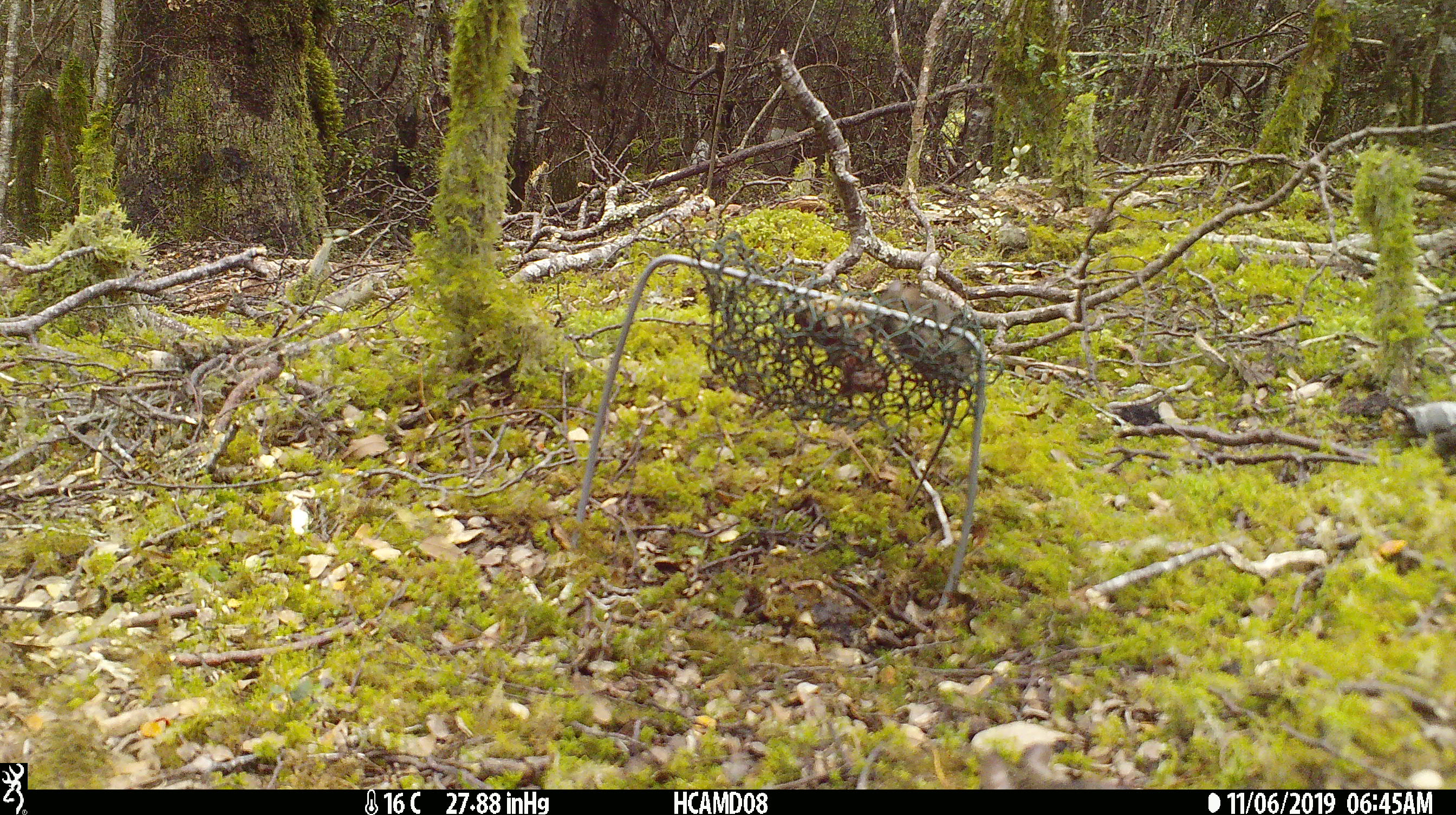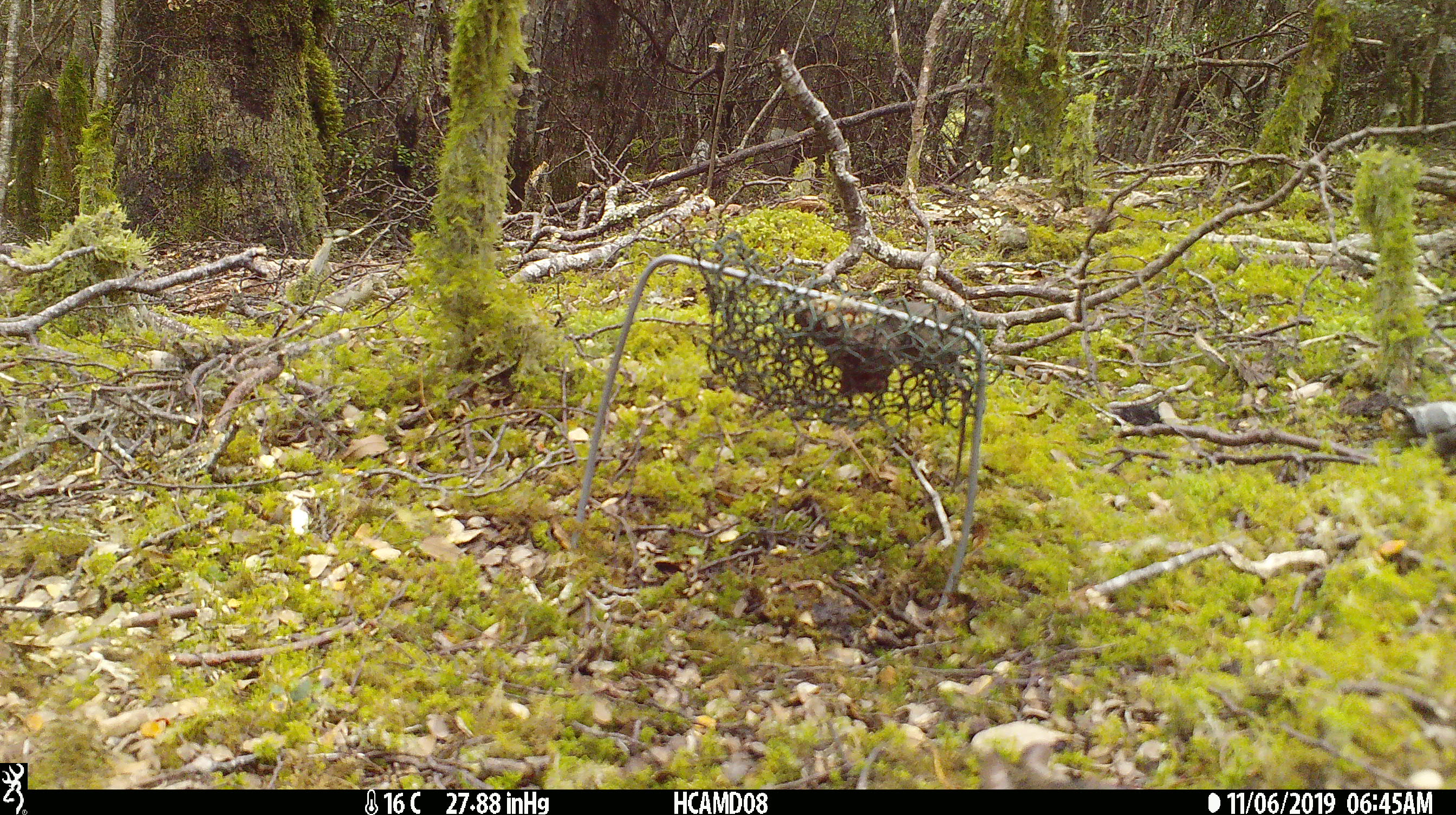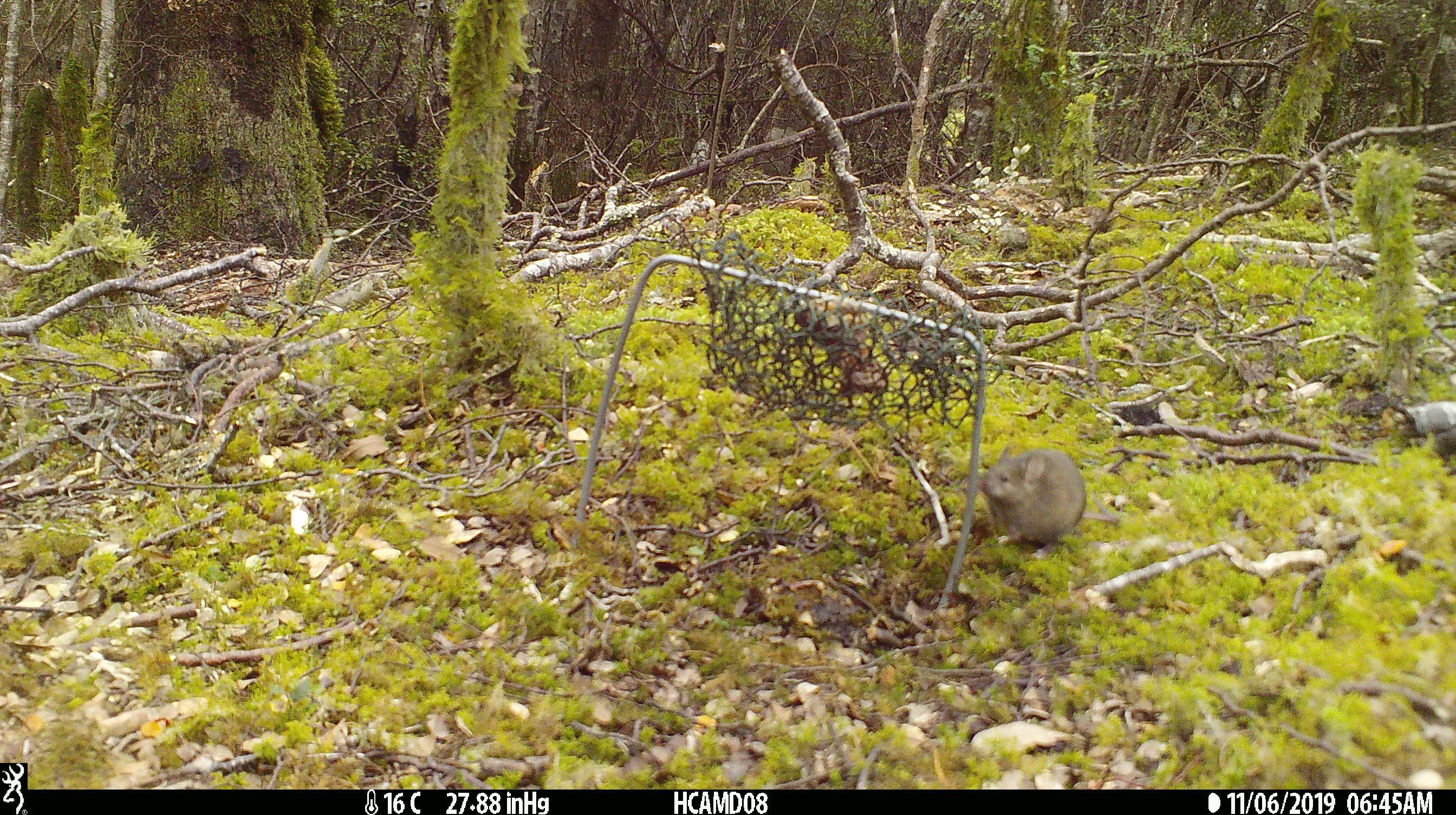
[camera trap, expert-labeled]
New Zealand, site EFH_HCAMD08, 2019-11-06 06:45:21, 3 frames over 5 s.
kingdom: Animalia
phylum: Chordata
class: Mammalia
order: Rodentia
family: Muridae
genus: Mus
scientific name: Mus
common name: mouse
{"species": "mouse (Mus)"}